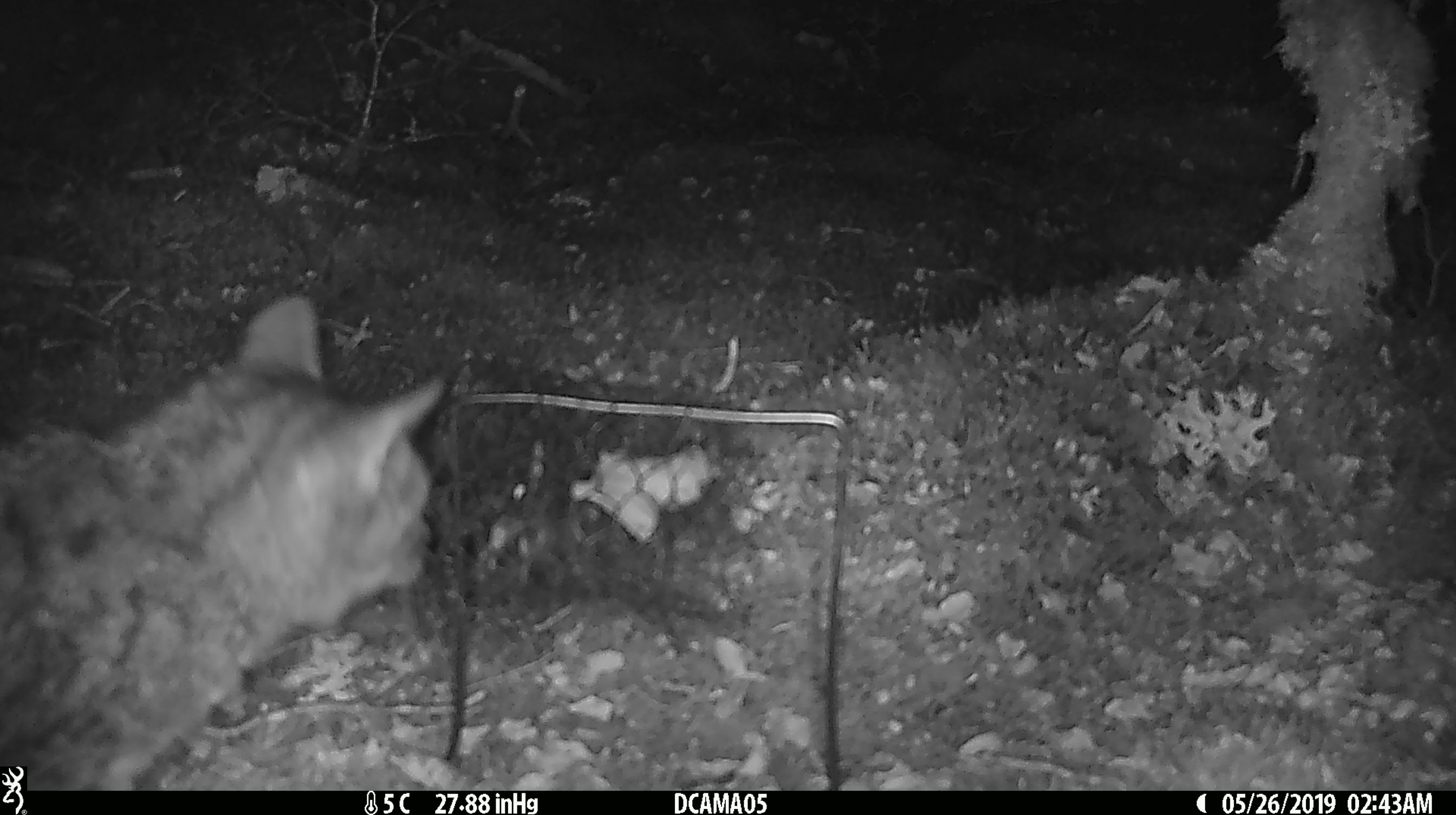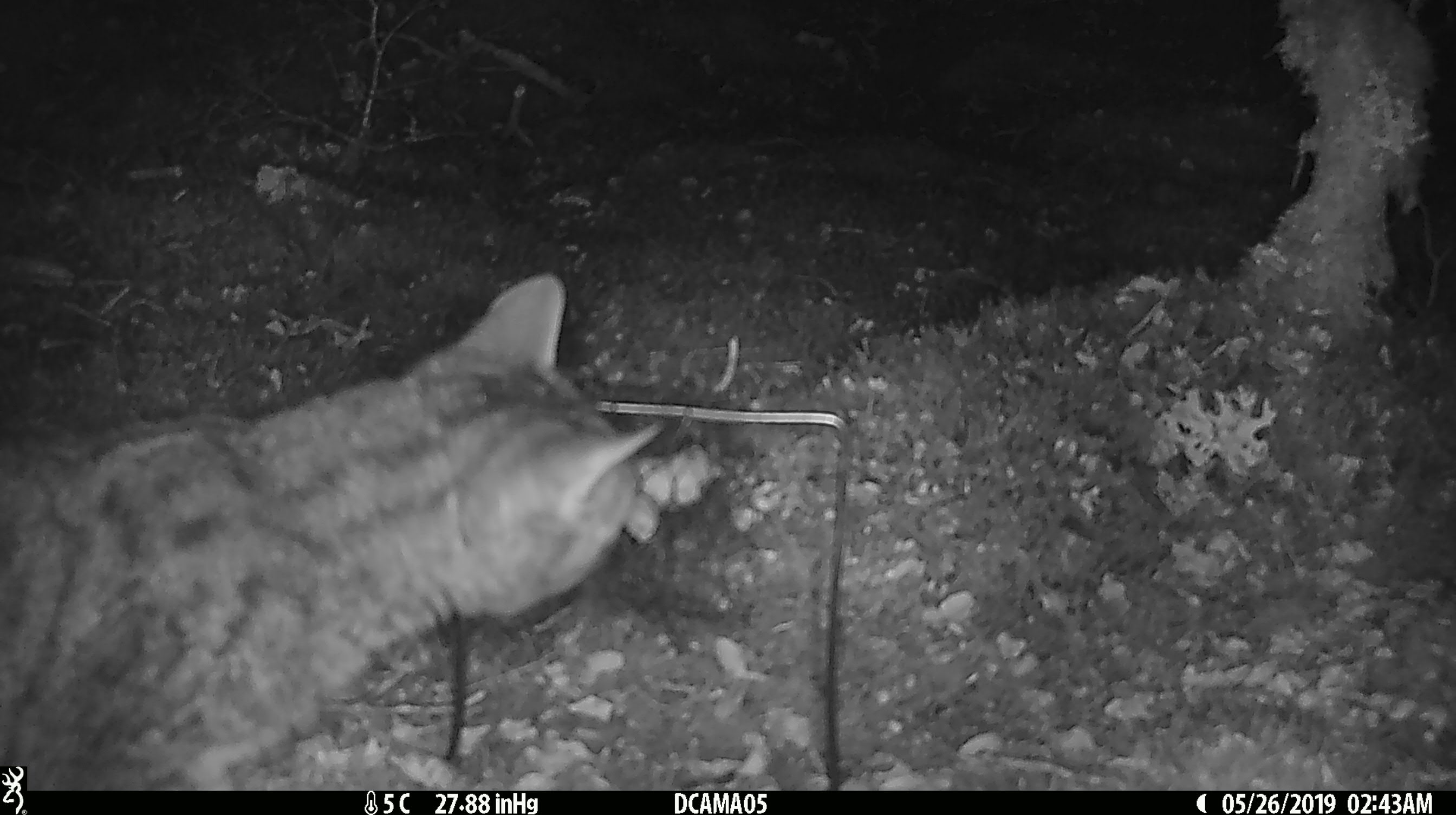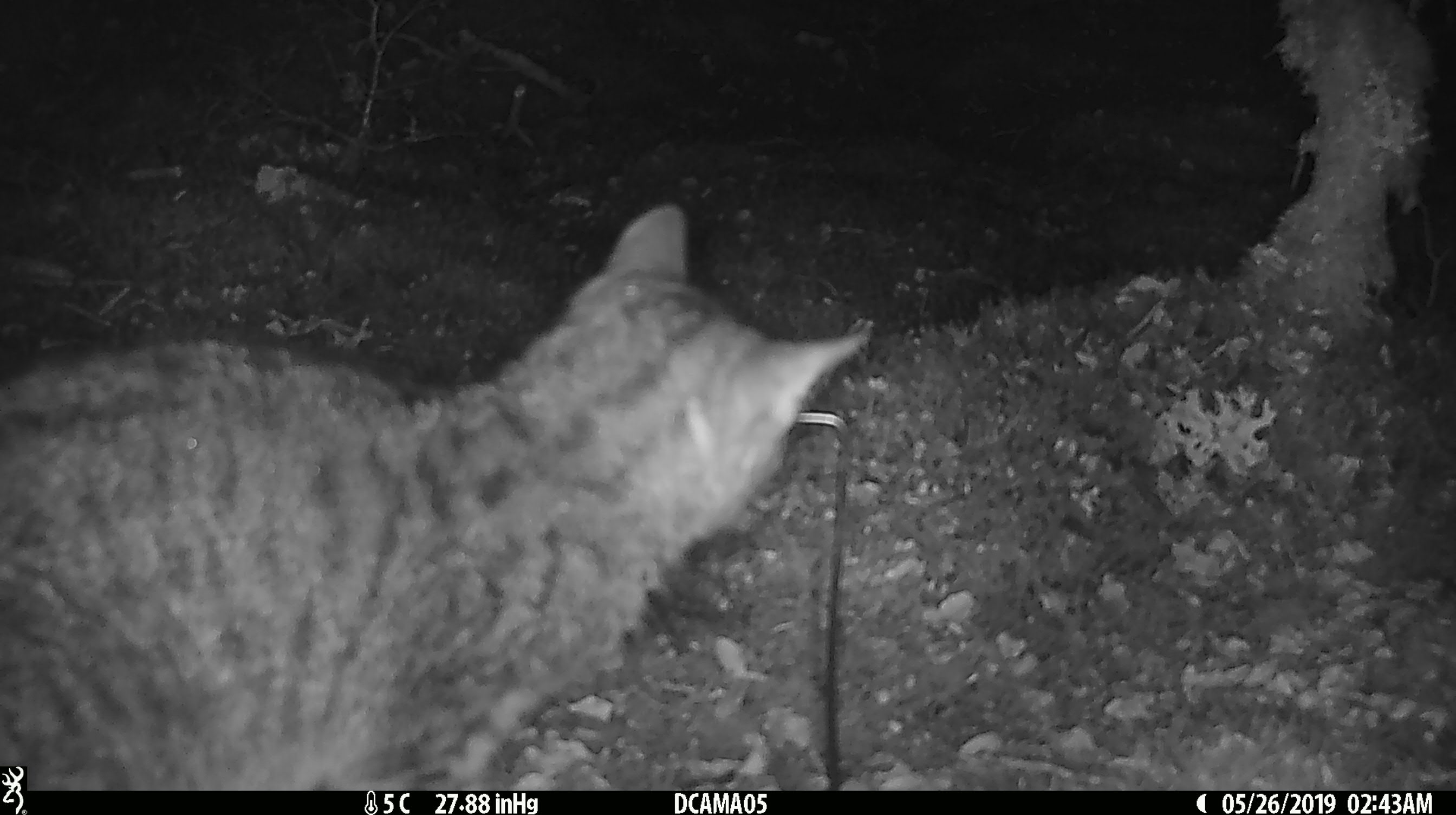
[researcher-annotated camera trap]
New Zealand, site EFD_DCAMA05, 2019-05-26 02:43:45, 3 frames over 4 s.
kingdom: Animalia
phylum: Chordata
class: Mammalia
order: Carnivora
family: Felidae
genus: Felis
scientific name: Felis catus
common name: domestic cat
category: cat